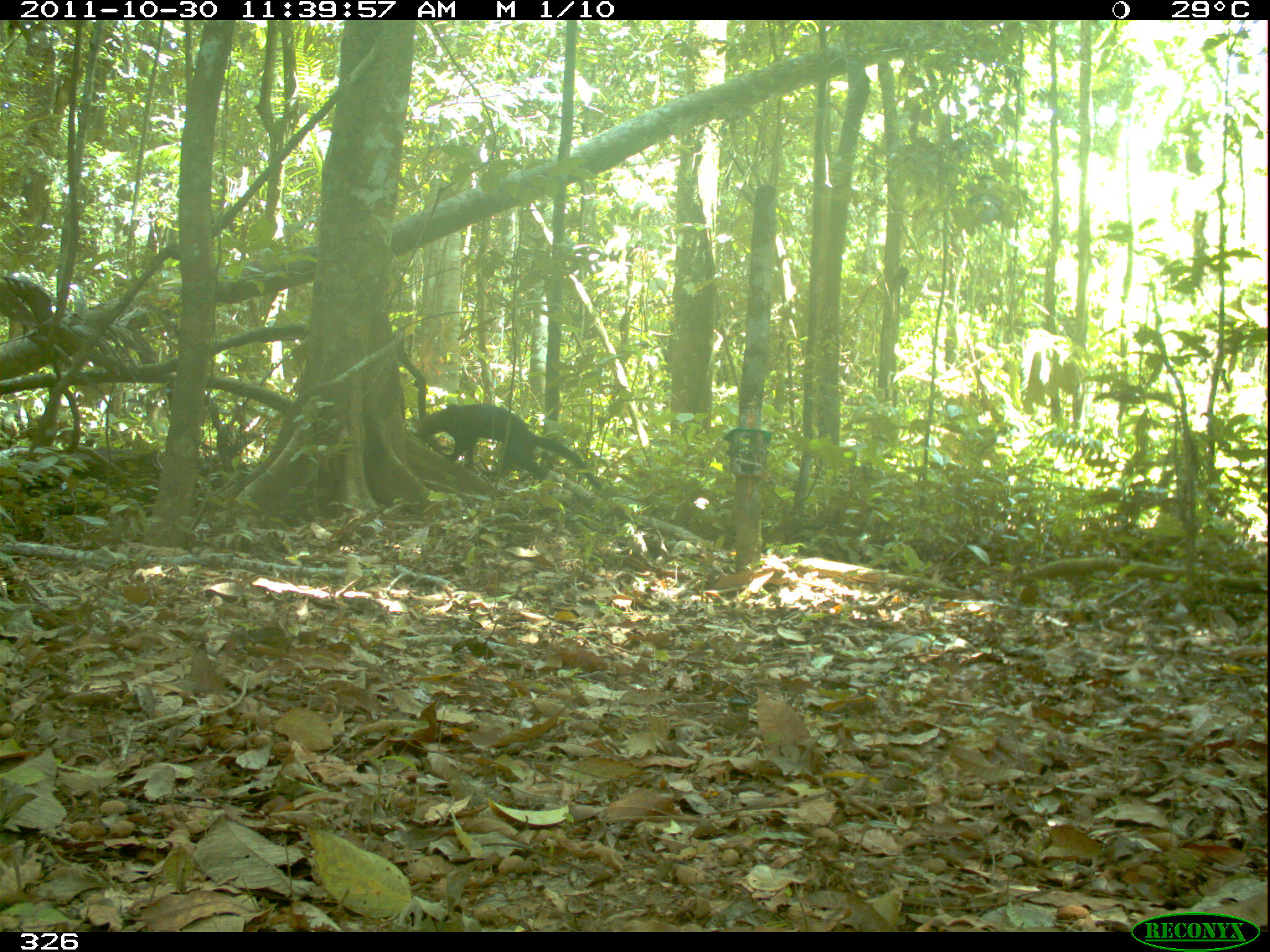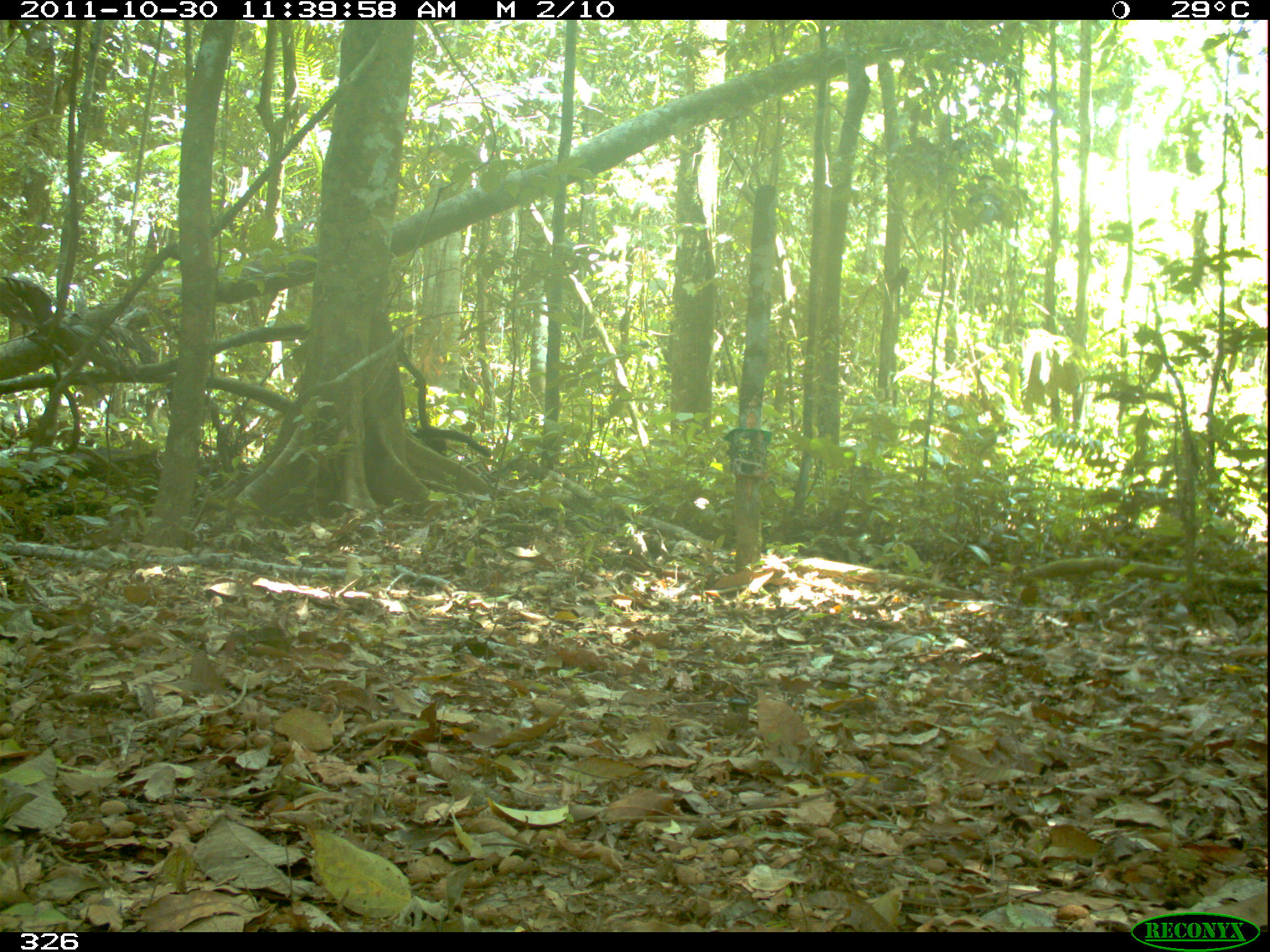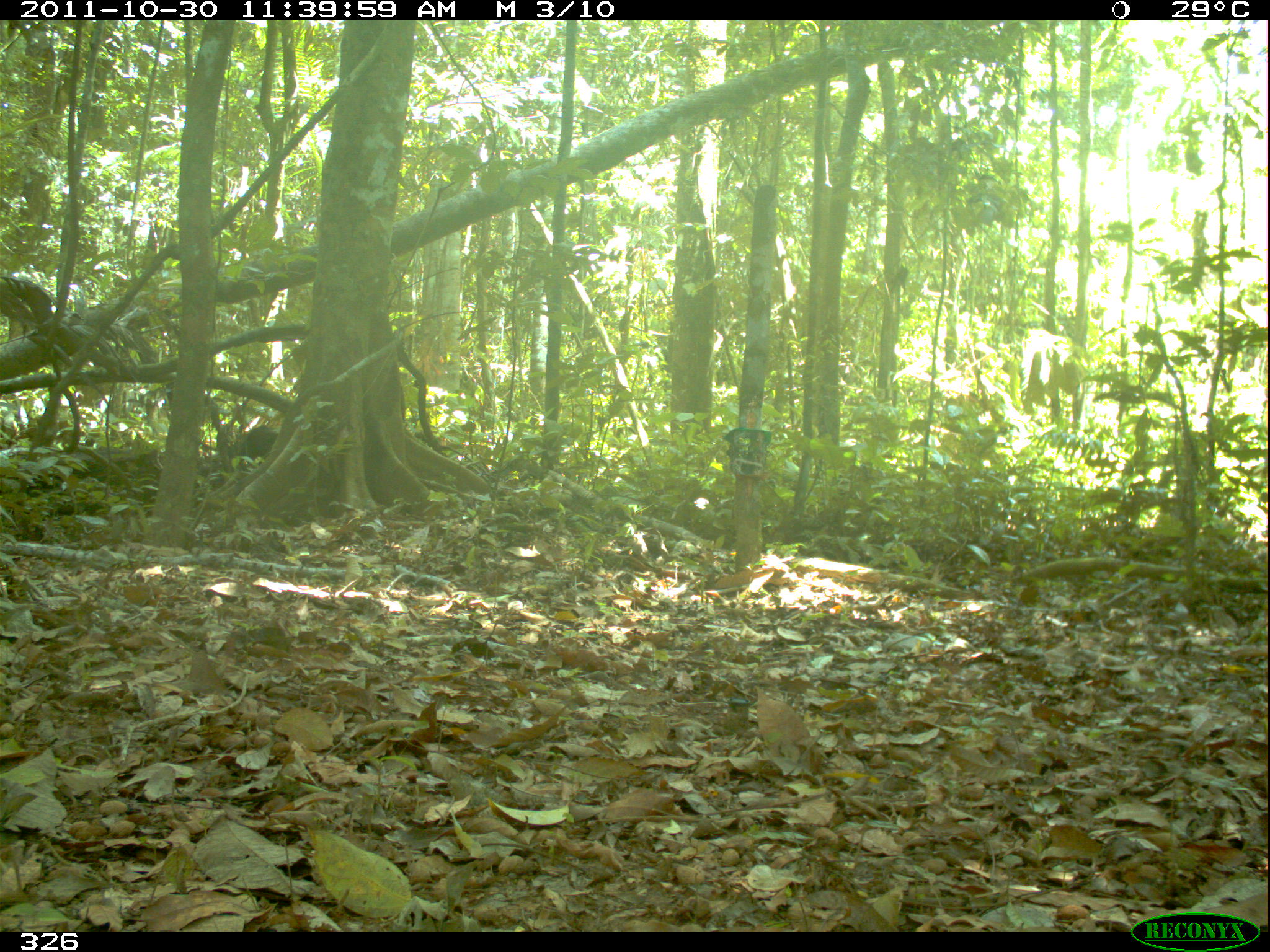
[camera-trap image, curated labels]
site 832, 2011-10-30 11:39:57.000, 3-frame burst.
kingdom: Animalia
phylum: Chordata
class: Mammalia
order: Carnivora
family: Mustelidae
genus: Eira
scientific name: Eira barbara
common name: tayra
Eira barbara (tayra).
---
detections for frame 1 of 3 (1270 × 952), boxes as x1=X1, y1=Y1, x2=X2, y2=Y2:
eira barbara: x1=413, y1=403, x2=602, y2=491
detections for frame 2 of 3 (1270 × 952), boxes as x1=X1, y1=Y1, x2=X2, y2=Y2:
eira barbara: x1=412, y1=427, x2=491, y2=456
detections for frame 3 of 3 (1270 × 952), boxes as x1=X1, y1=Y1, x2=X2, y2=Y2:
eira barbara: x1=228, y1=425, x2=280, y2=460